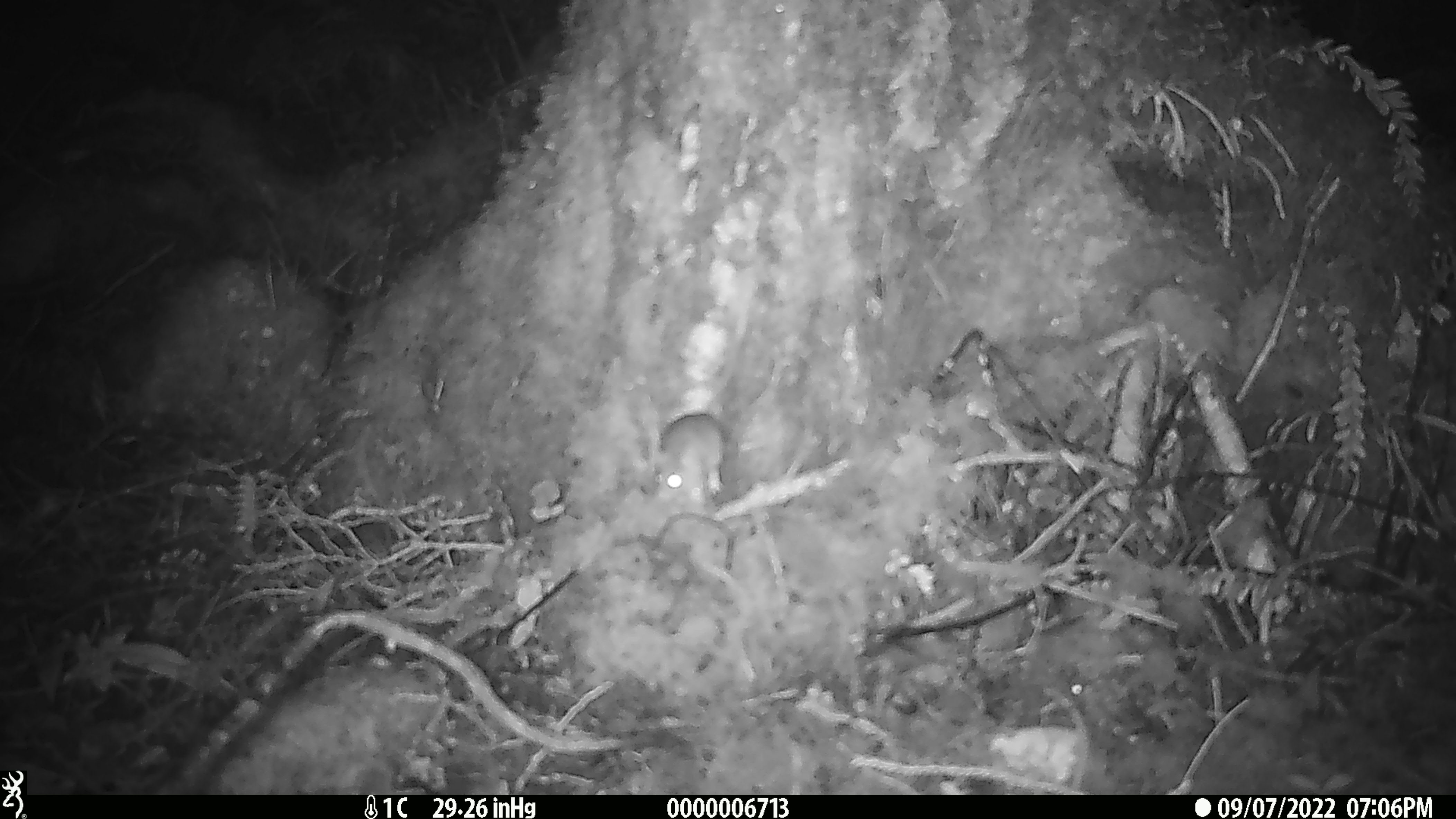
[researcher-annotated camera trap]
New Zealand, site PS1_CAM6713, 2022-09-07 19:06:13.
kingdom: Animalia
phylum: Chordata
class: Mammalia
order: Rodentia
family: Muridae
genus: Mus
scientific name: Mus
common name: mouse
Mouse (Mus).